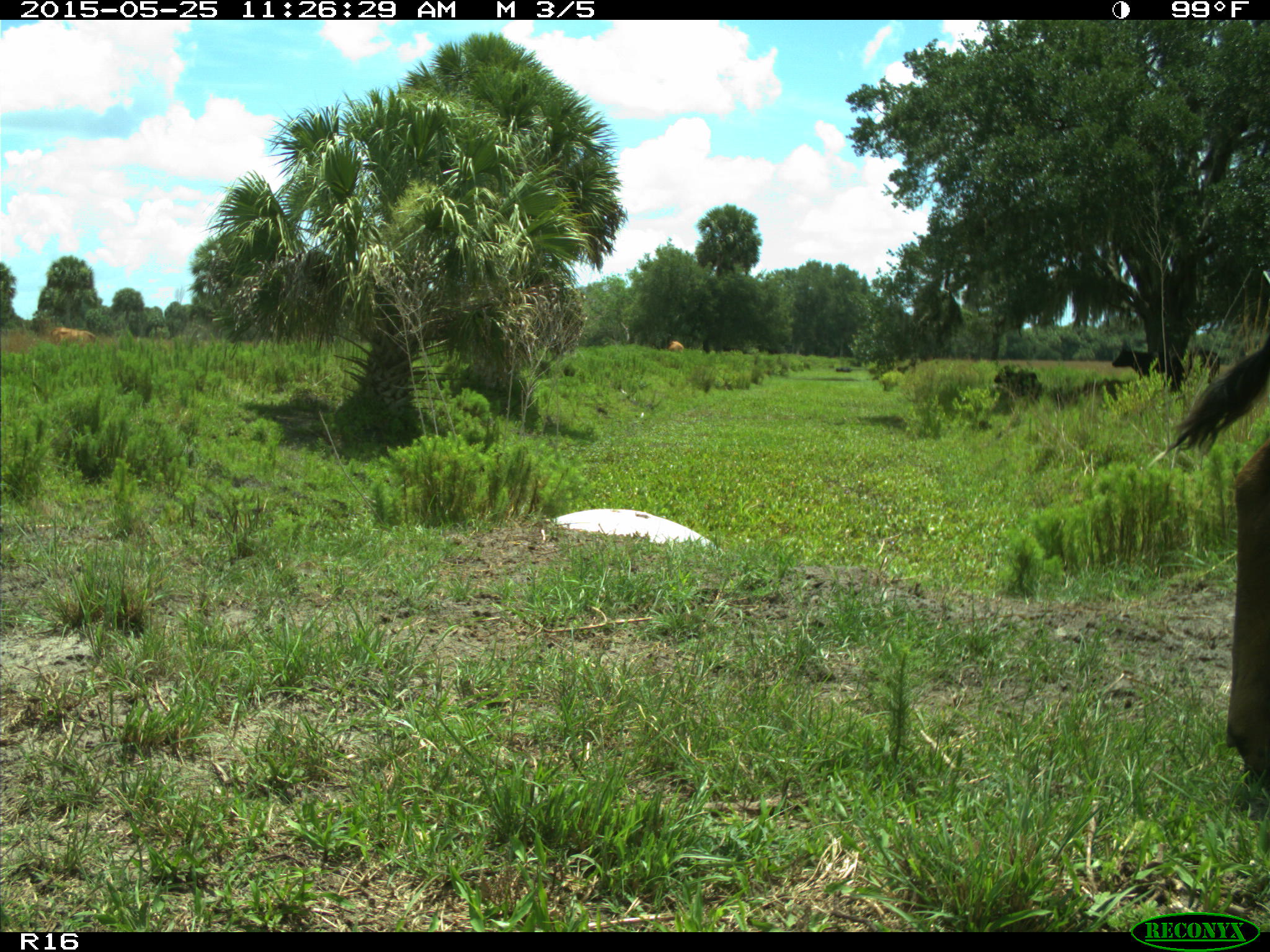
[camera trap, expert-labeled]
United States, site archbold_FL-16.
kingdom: Animalia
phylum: Chordata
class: Mammalia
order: Artiodactyla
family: Bovidae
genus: Bos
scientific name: Bos taurus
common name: domestic cow